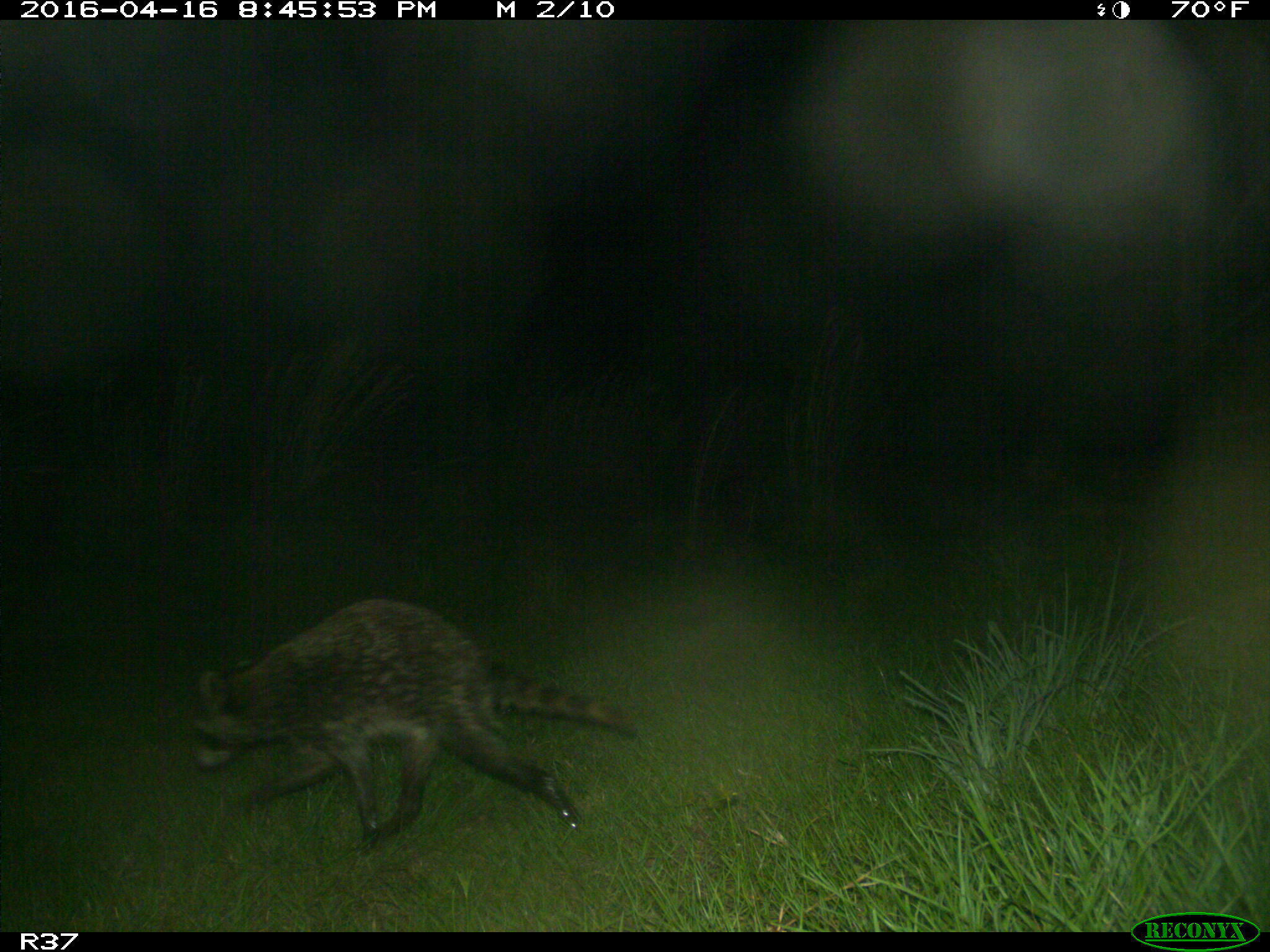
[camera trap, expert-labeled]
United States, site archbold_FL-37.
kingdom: Animalia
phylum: Chordata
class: Mammalia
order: Carnivora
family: Procyonidae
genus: Procyon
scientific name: Procyon lotor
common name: common raccoon